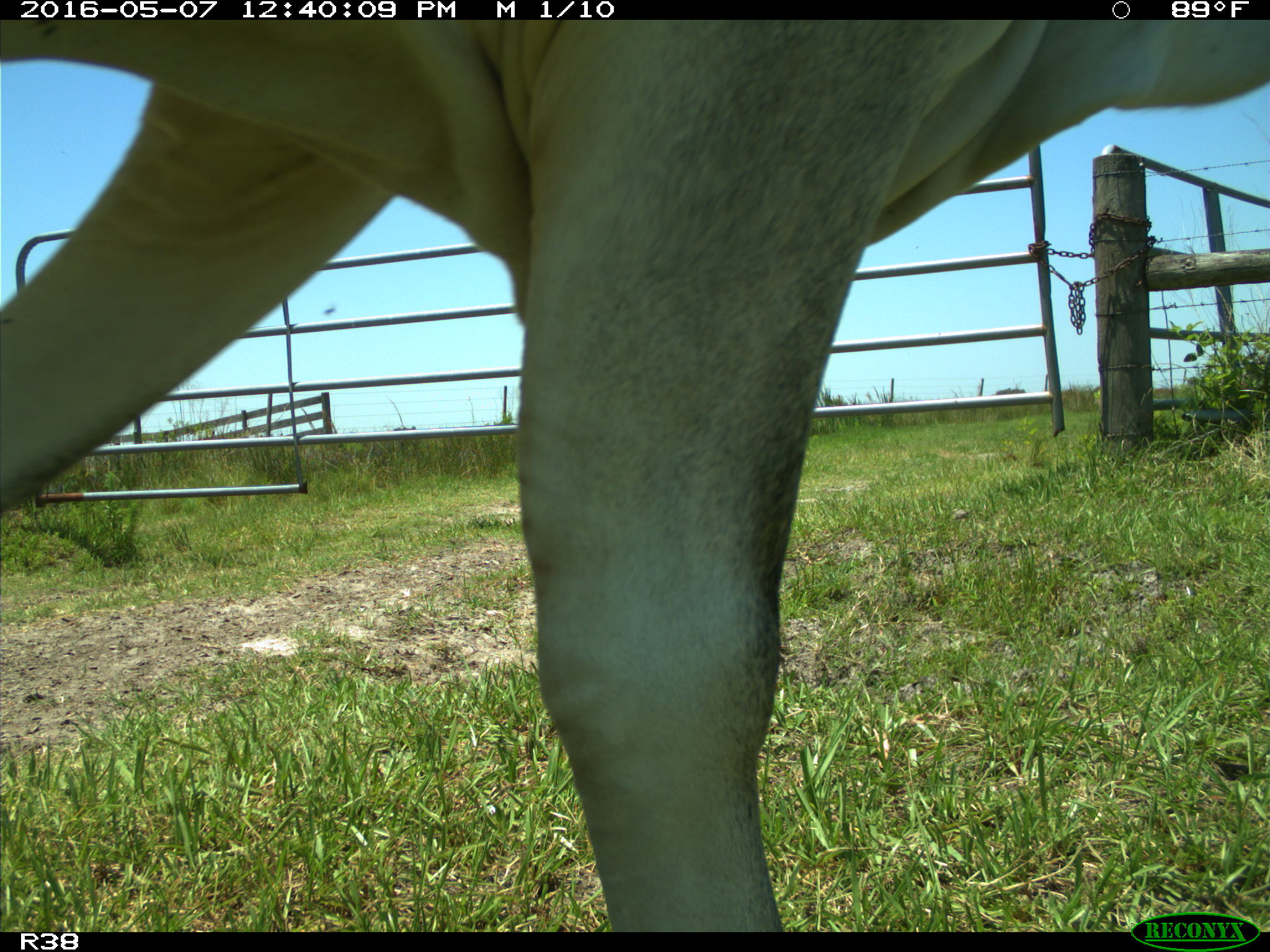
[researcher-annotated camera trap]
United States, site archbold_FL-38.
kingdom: Animalia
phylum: Chordata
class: Mammalia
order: Artiodactyla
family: Bovidae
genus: Bos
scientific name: Bos taurus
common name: domestic cow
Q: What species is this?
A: Bos taurus (domestic cow).